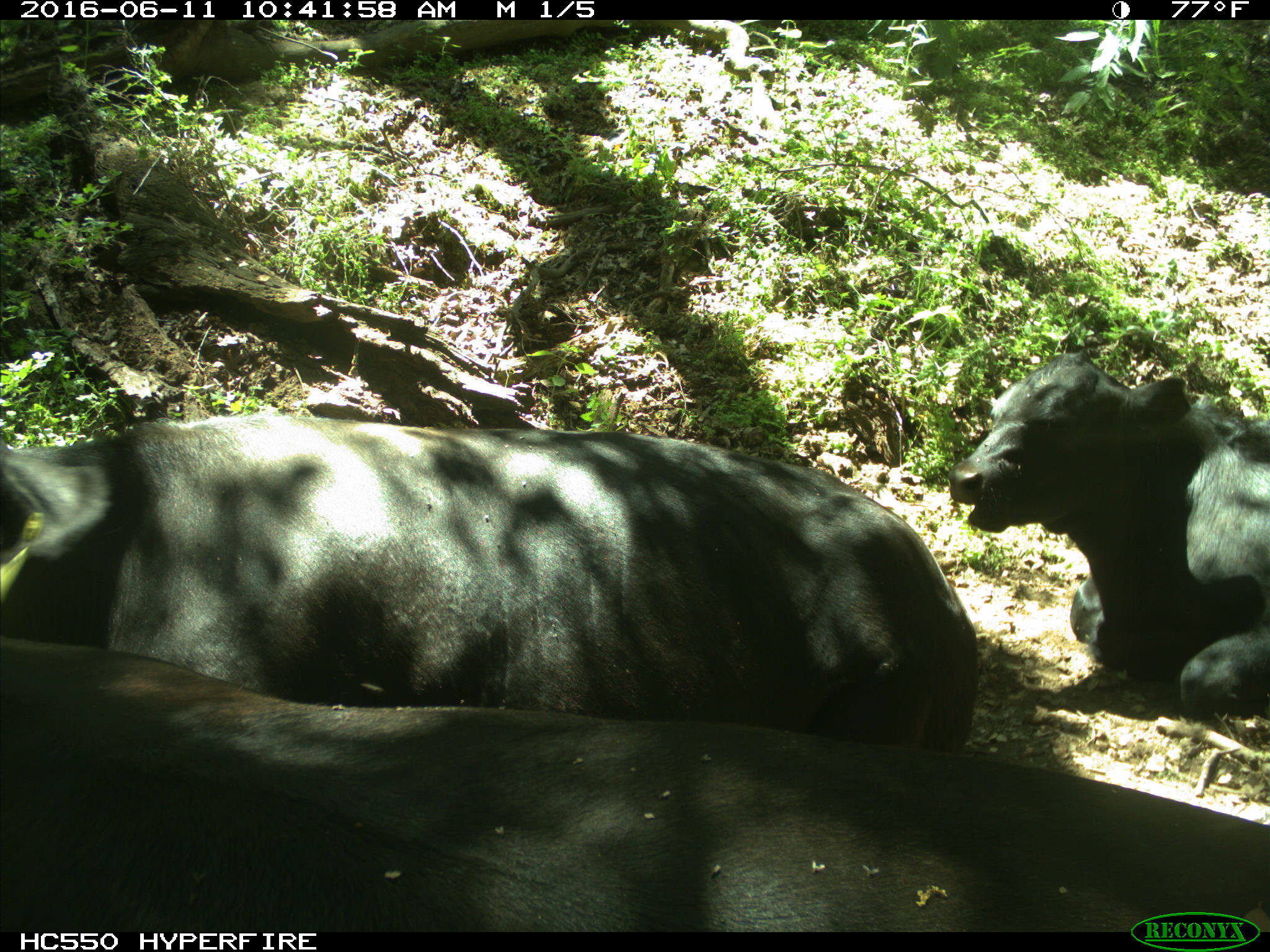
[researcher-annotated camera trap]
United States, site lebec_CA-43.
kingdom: Animalia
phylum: Chordata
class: Mammalia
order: Artiodactyla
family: Bovidae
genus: Bos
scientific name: Bos taurus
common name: domestic cow